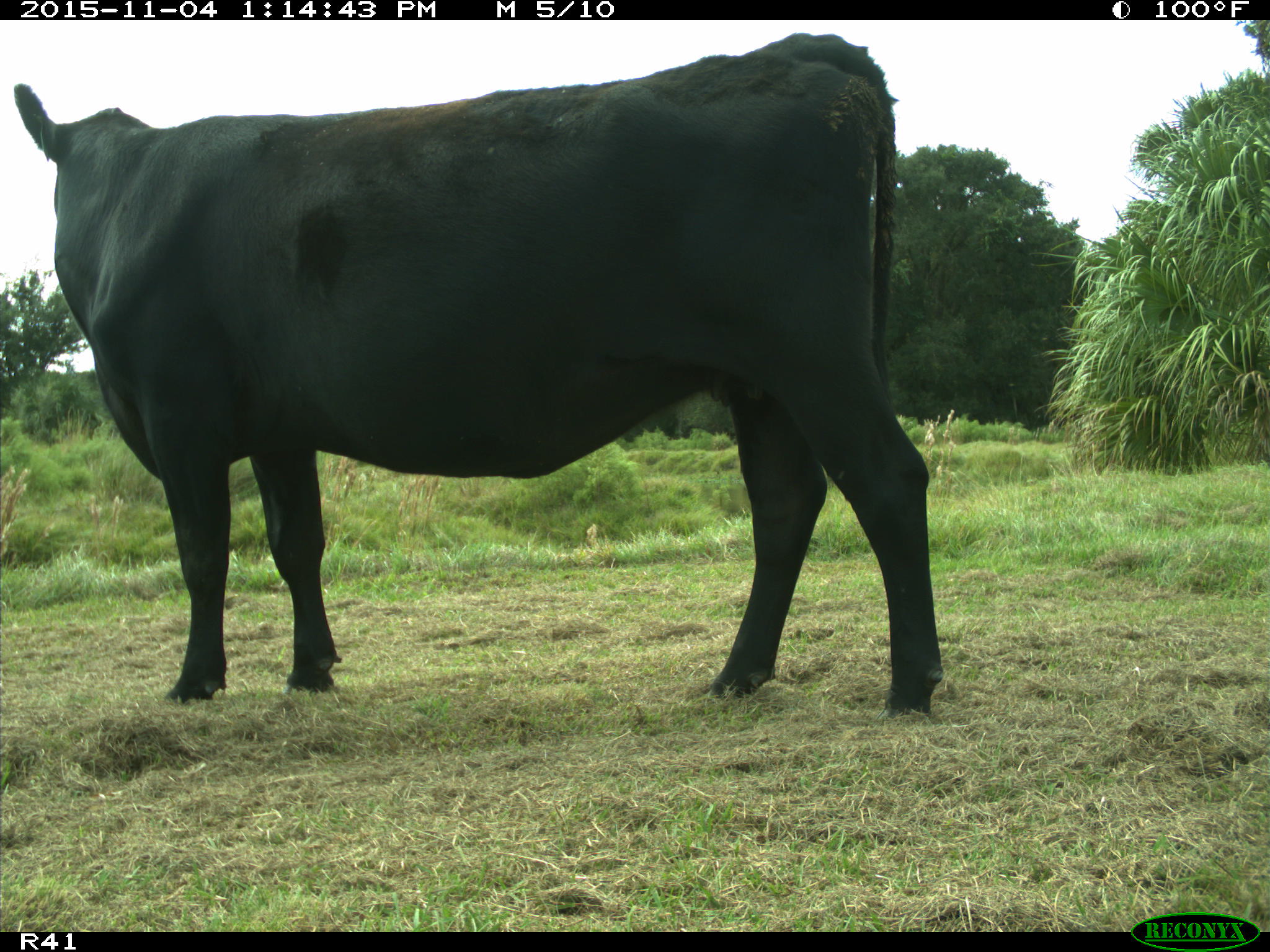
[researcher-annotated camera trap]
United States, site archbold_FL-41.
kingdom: Animalia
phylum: Chordata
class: Mammalia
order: Artiodactyla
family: Bovidae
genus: Bos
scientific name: Bos taurus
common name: domestic cow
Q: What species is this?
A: Bos taurus (domestic cow).